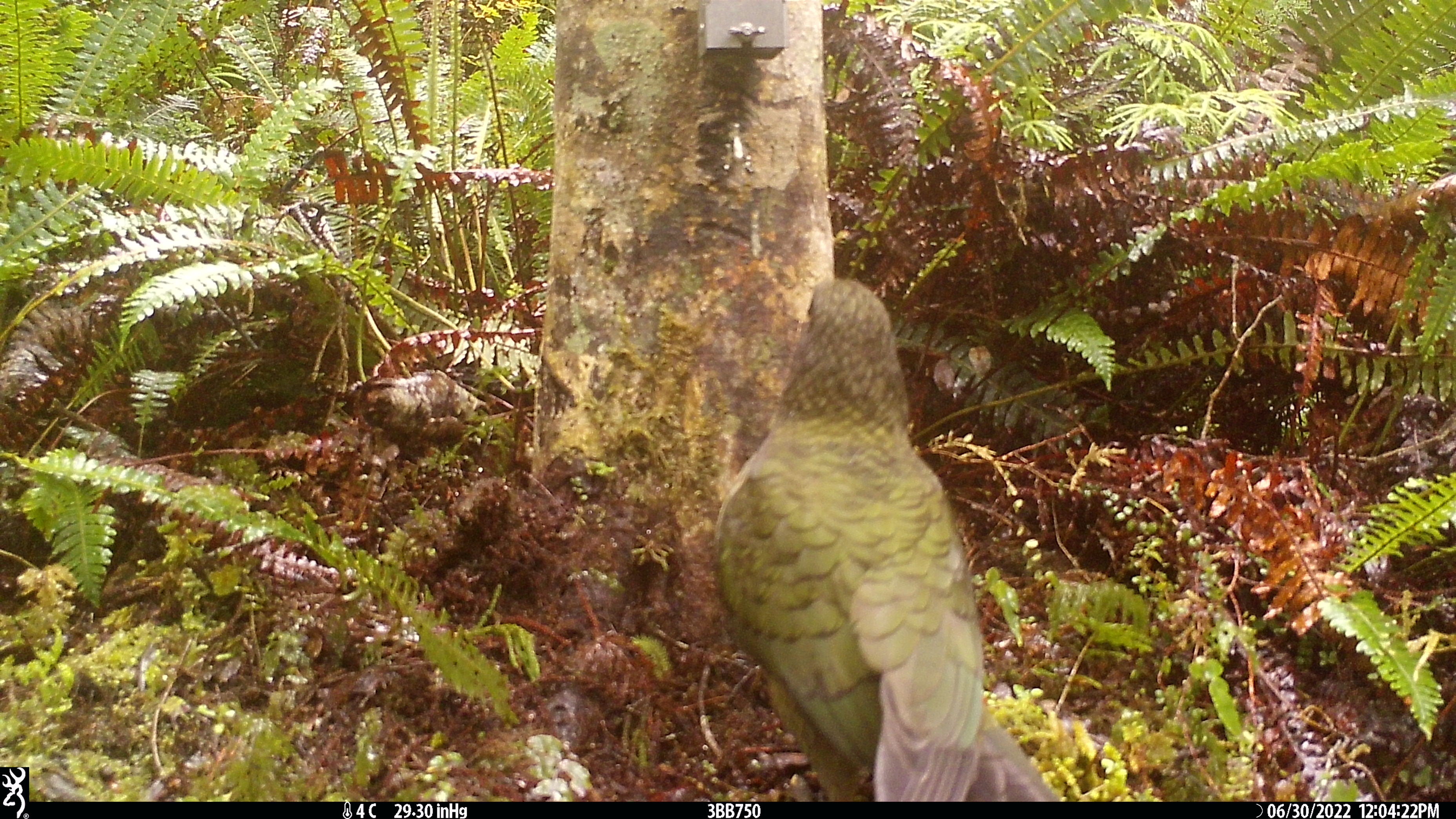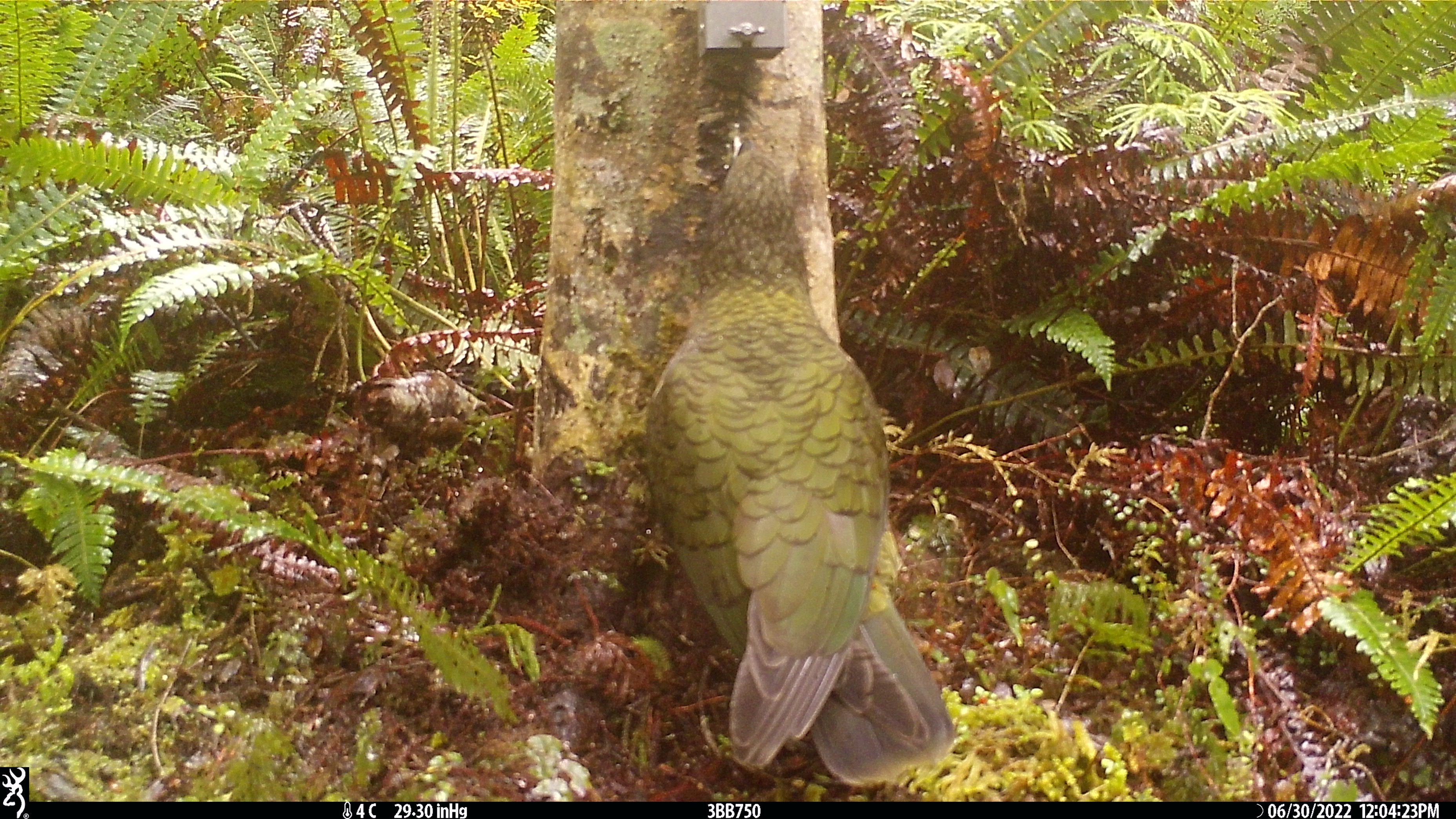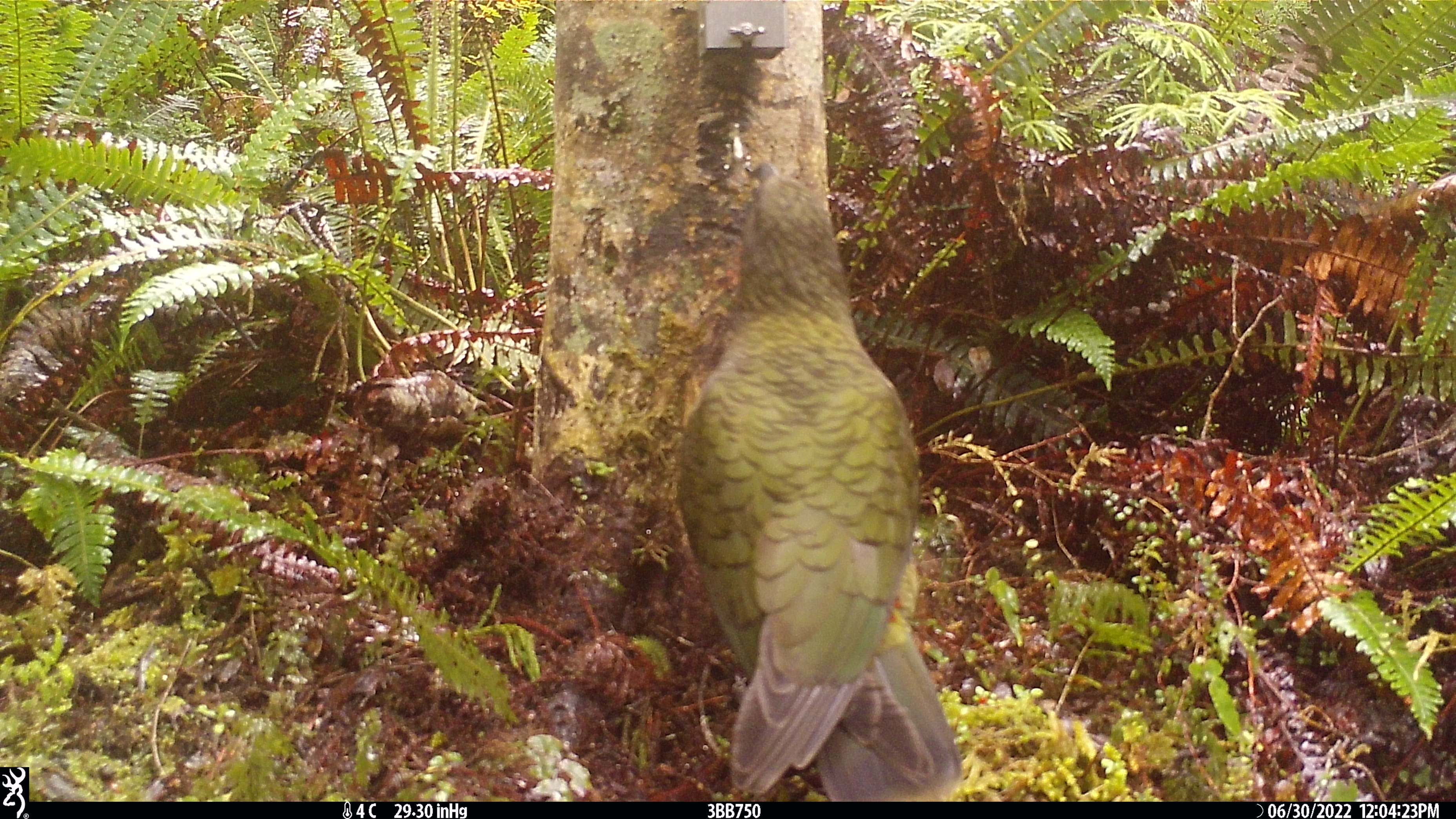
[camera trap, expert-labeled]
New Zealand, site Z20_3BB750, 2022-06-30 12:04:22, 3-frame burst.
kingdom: Animalia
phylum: Chordata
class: Aves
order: Psittaciformes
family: Strigopidae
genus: Nestor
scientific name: Nestor notabilis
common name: kea